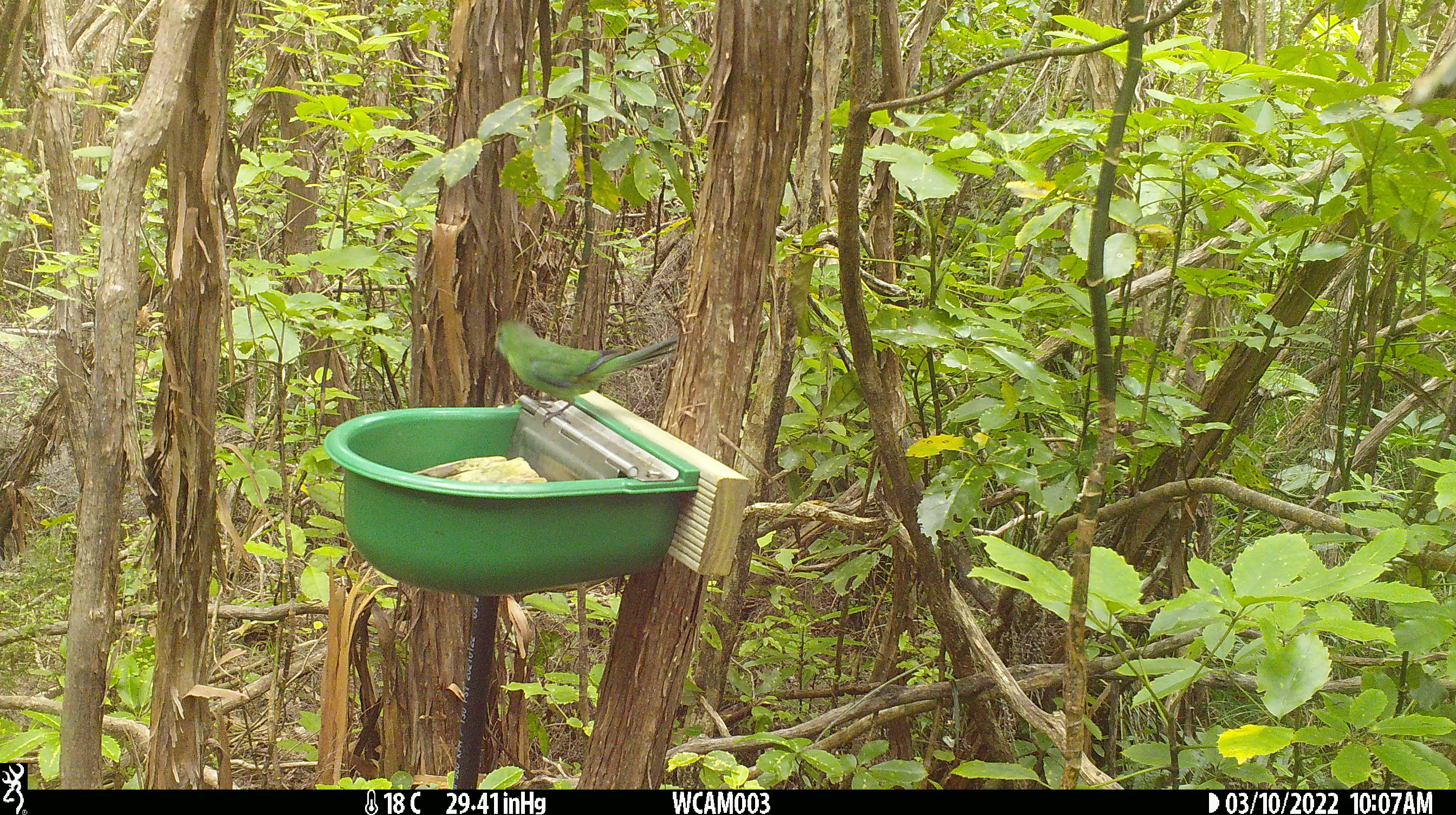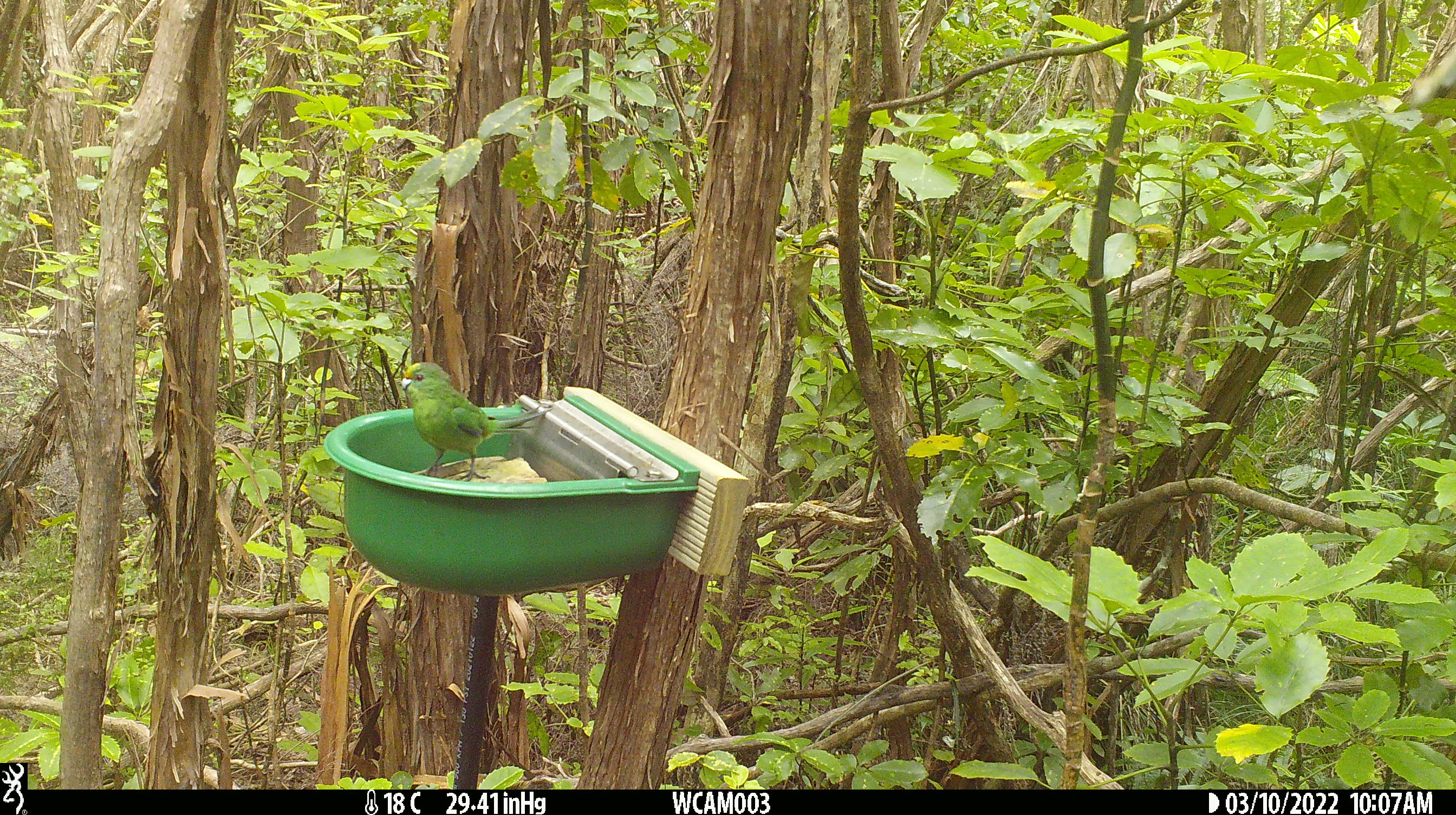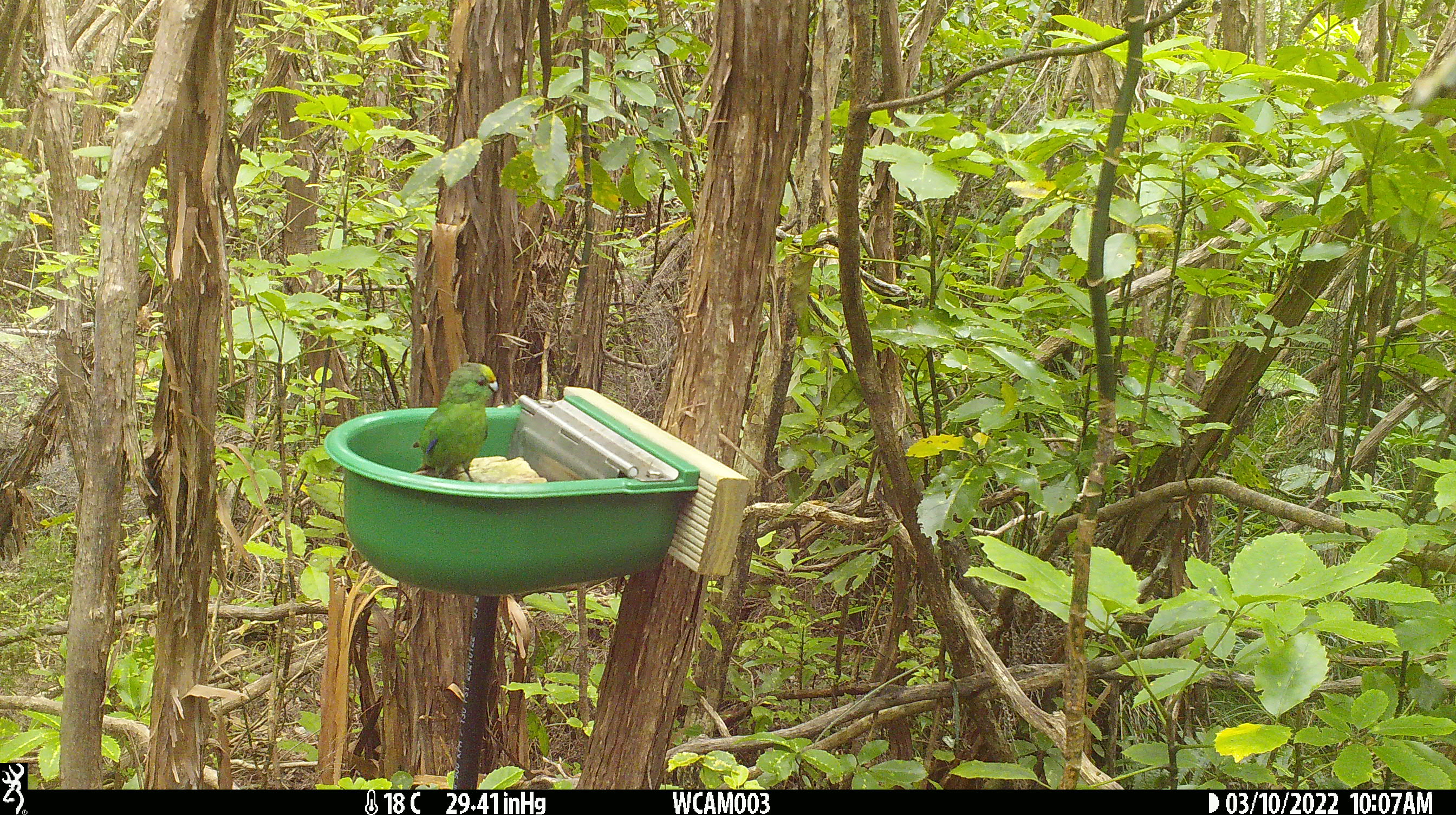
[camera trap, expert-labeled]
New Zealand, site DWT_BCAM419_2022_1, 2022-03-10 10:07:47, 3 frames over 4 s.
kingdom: Animalia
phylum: Chordata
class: Aves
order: Psittaciformes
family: Psittaculidae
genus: Cyanoramphus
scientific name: Cyanoramphus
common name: parakeet